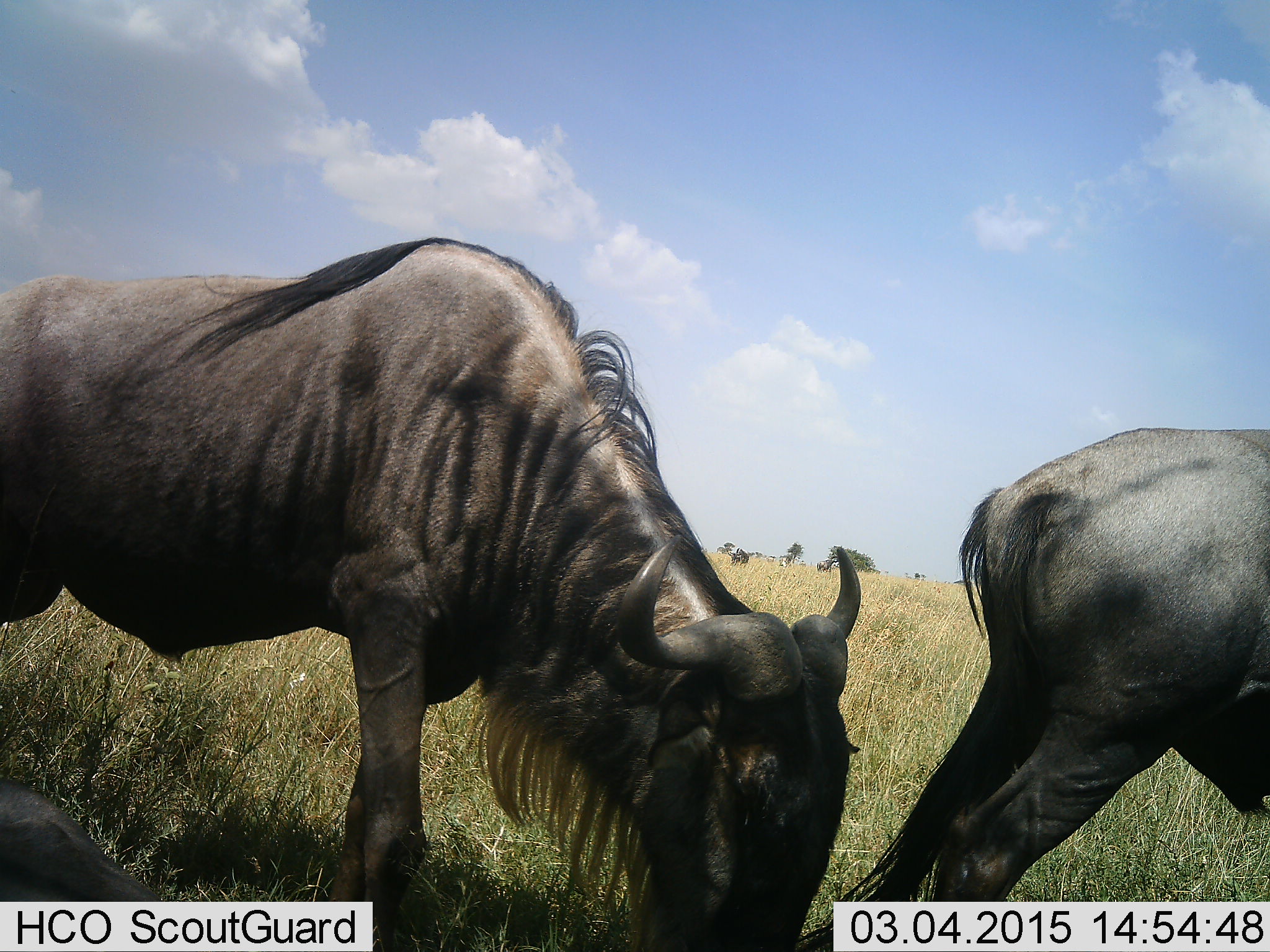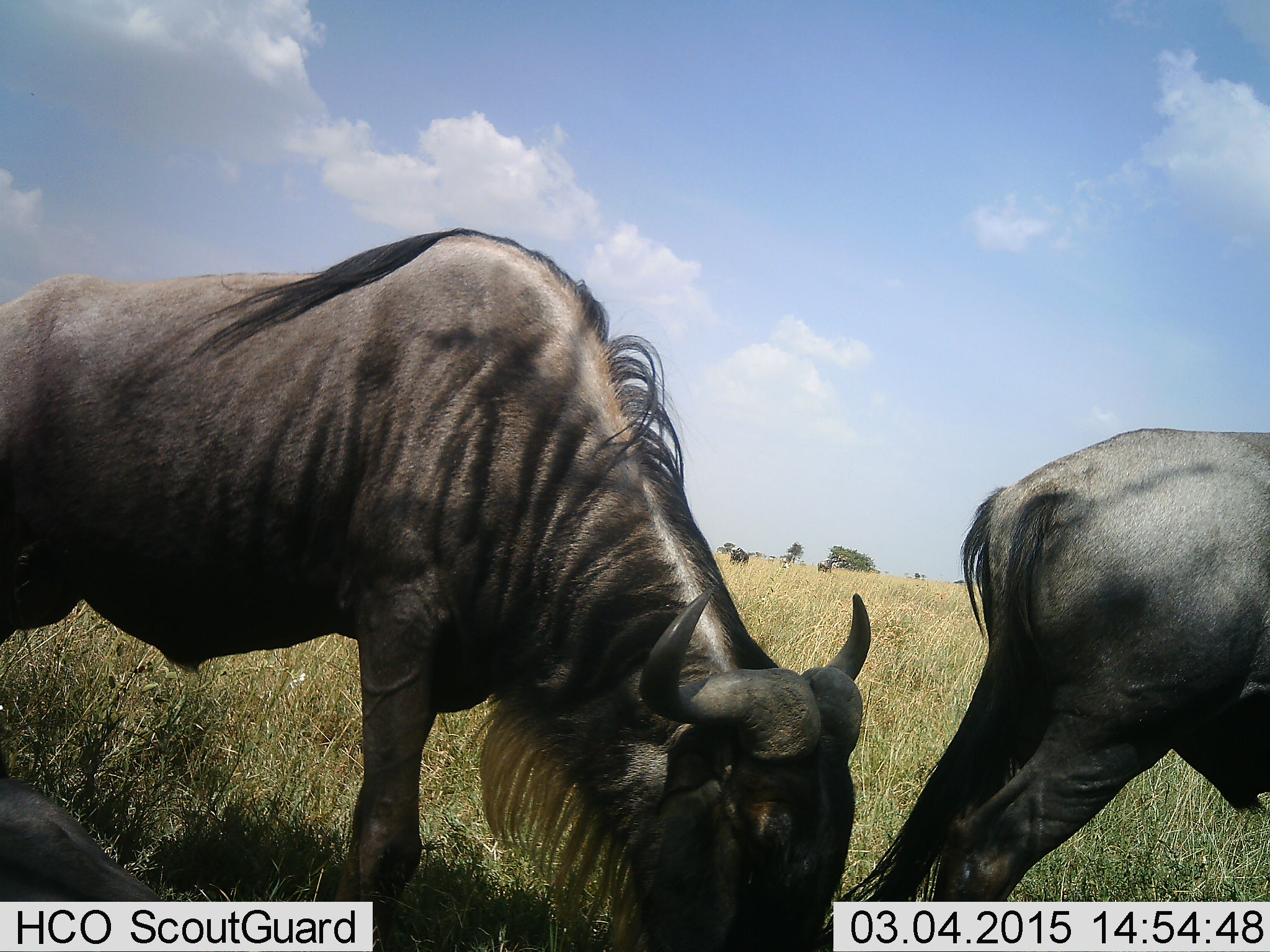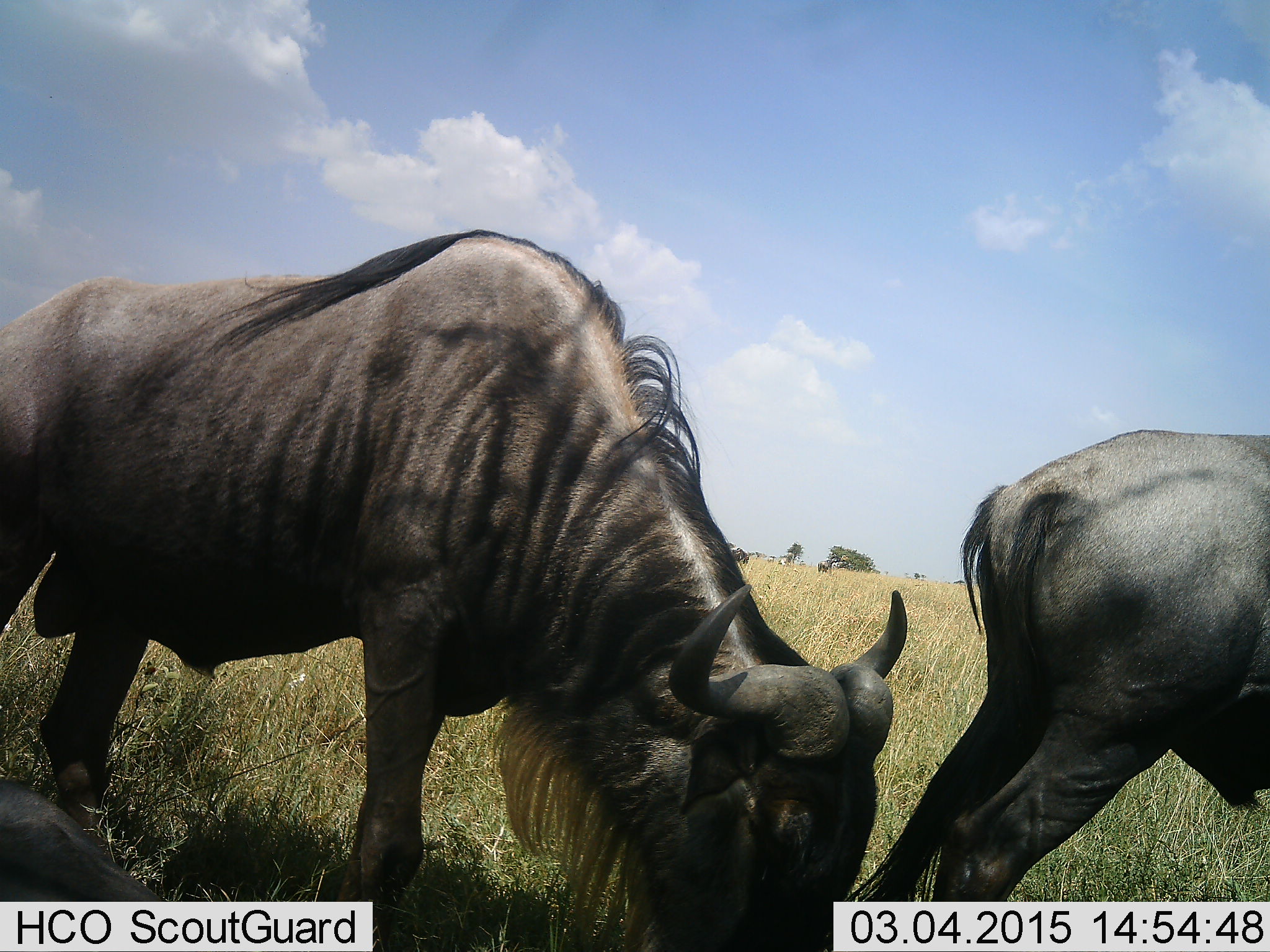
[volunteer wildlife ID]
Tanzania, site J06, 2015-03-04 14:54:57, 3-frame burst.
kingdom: Animalia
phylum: Chordata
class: Mammalia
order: Artiodactyla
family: Bovidae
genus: Connochaetes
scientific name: Connochaetes taurinus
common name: blue wildebeest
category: wildebeest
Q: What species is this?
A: Wildebeest (blue wildebeest) (Connochaetes taurinus).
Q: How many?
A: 3.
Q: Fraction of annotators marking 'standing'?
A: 60%.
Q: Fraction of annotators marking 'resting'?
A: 40%.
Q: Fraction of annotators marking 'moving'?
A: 10%.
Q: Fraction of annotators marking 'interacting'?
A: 0%.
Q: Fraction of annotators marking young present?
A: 0%.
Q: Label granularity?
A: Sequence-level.